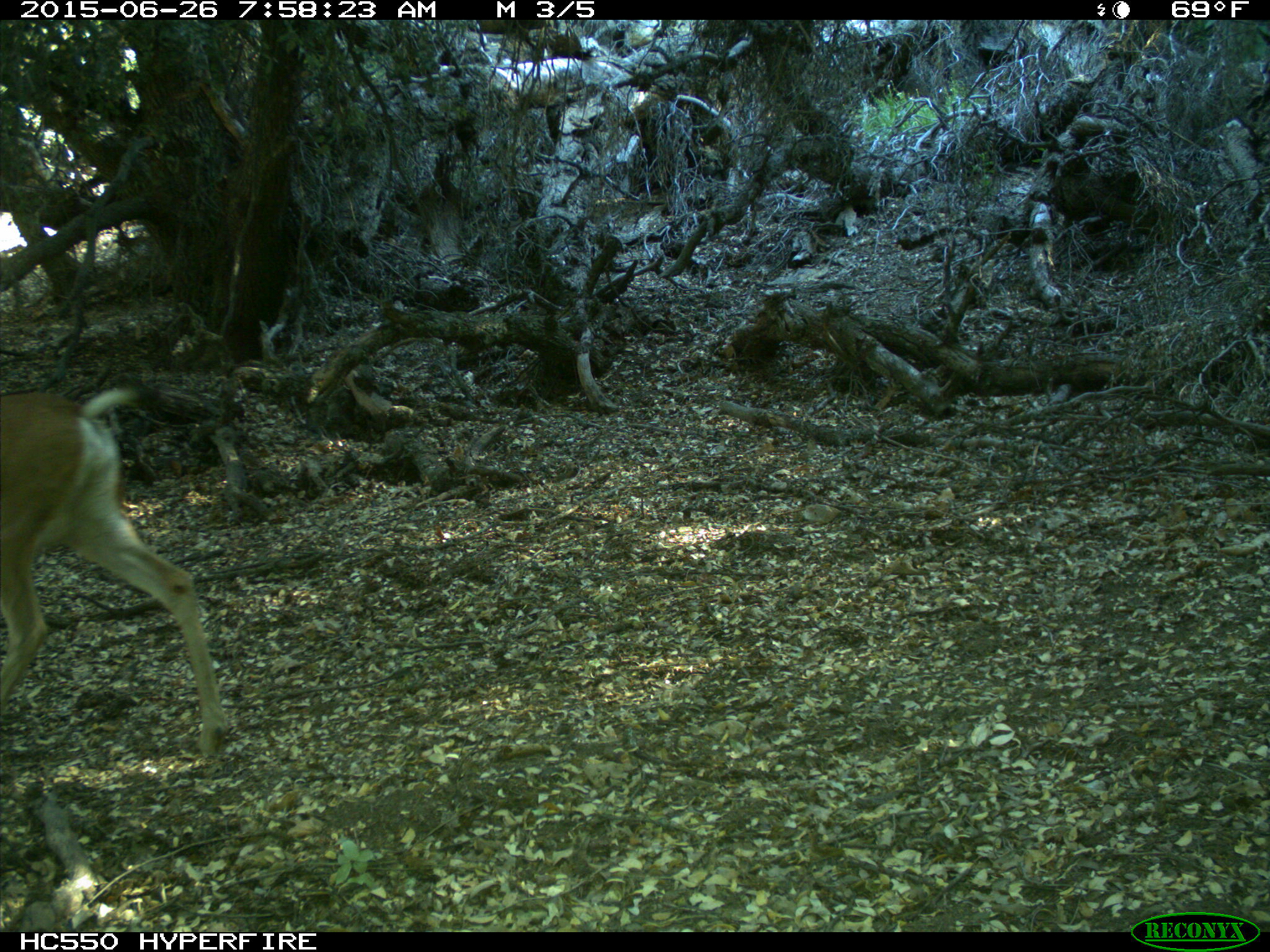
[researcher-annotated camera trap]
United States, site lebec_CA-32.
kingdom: Animalia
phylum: Chordata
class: Mammalia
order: Artiodactyla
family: Cervidae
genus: Odocoileus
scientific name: Odocoileus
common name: deer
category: unidentified deer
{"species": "unidentified deer (deer) (Odocoileus)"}